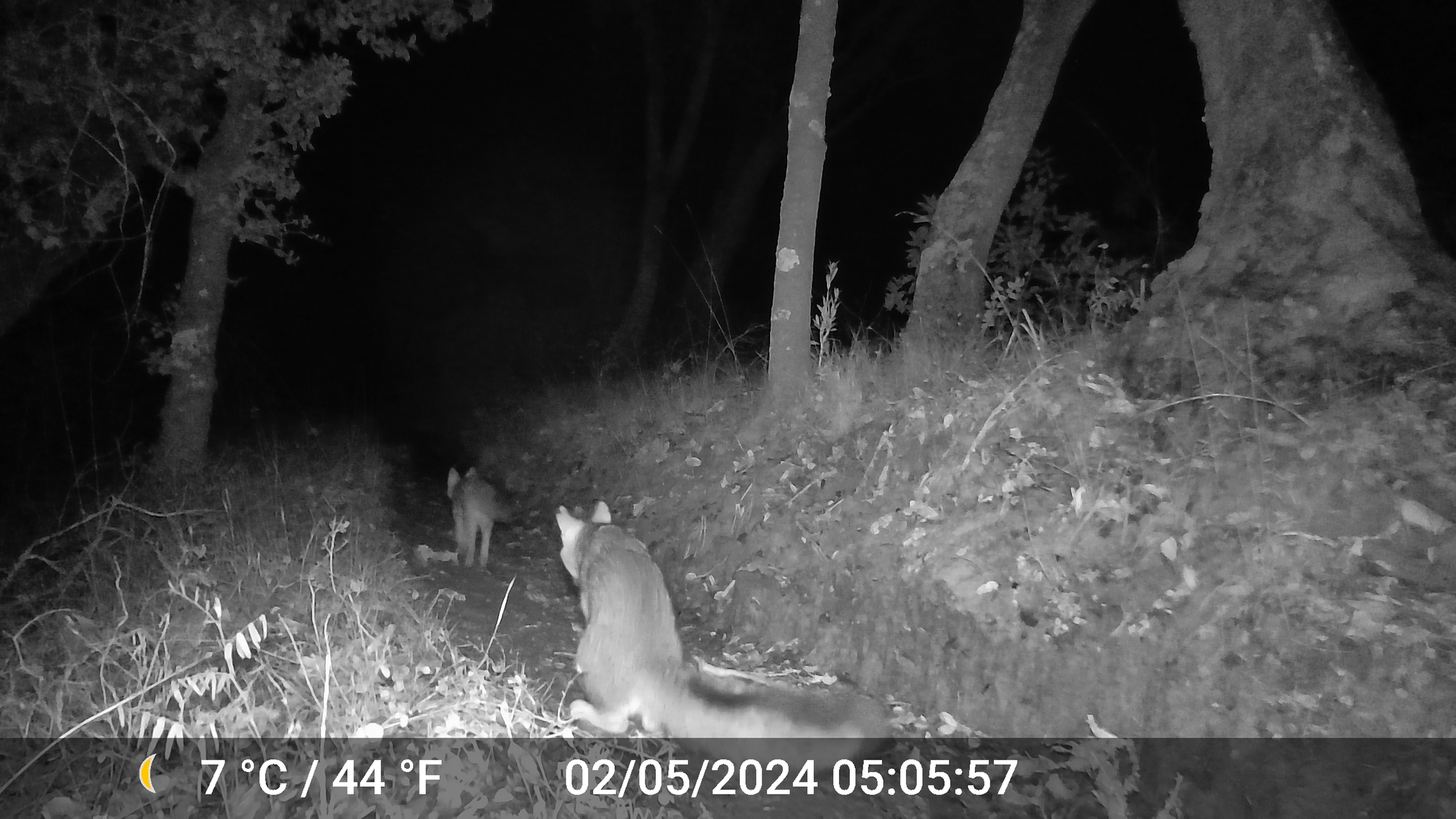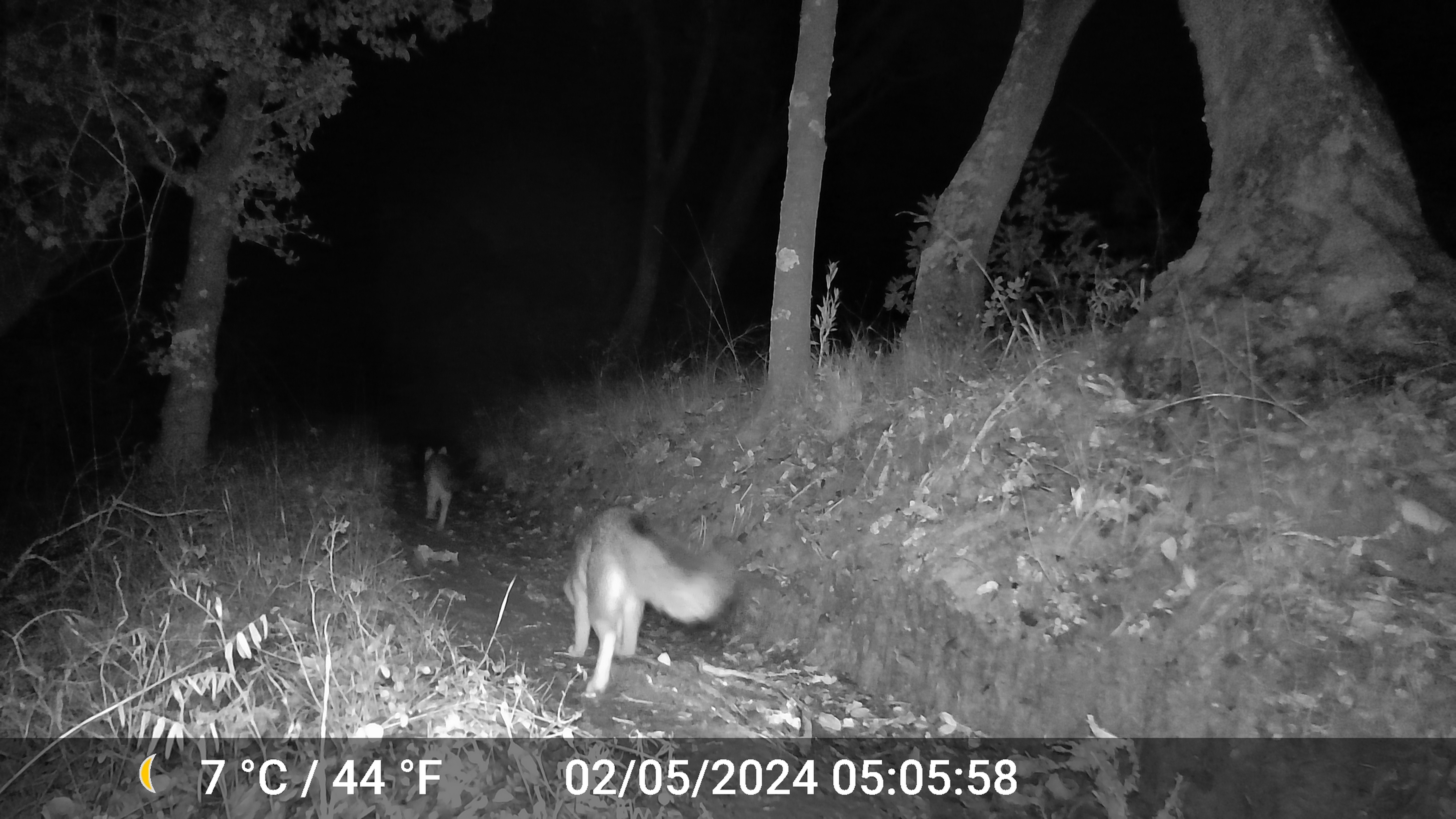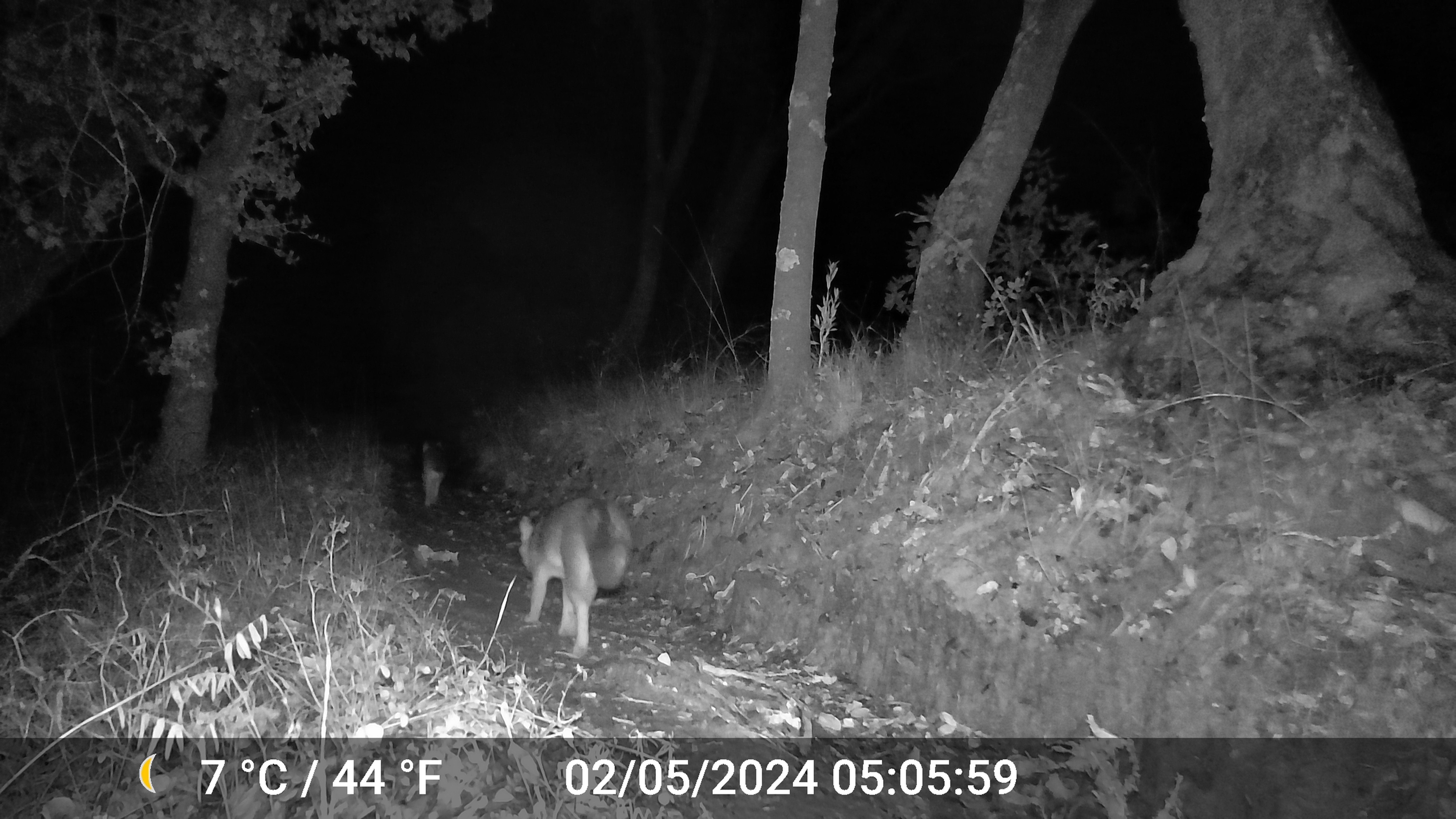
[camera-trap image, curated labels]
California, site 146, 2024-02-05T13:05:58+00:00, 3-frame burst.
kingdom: Animalia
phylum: Chordata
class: Mammalia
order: Carnivora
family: Canidae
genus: Urocyon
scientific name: Urocyon cinereoargenteus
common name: gray fox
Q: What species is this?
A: Gray fox (Urocyon cinereoargenteus).